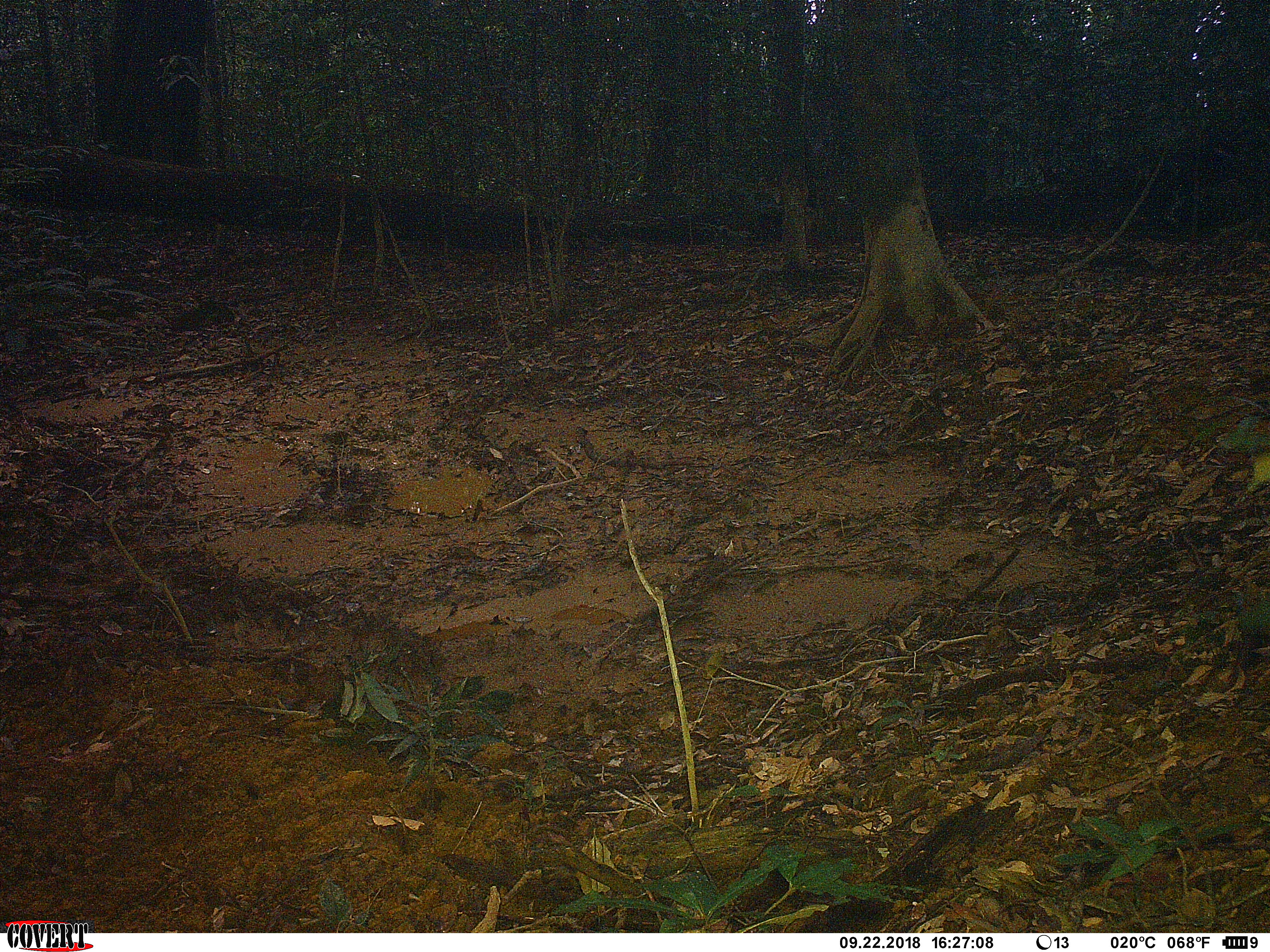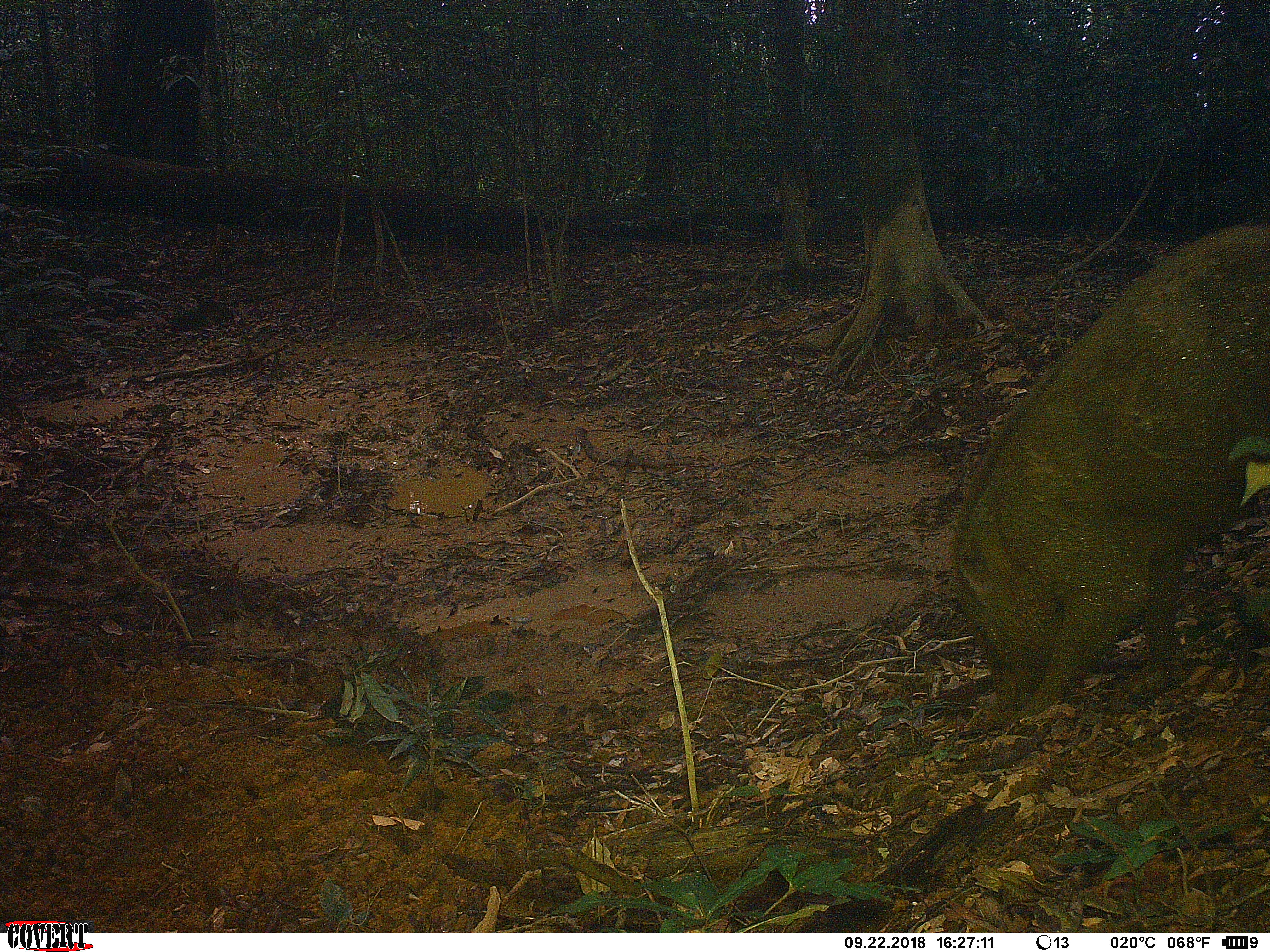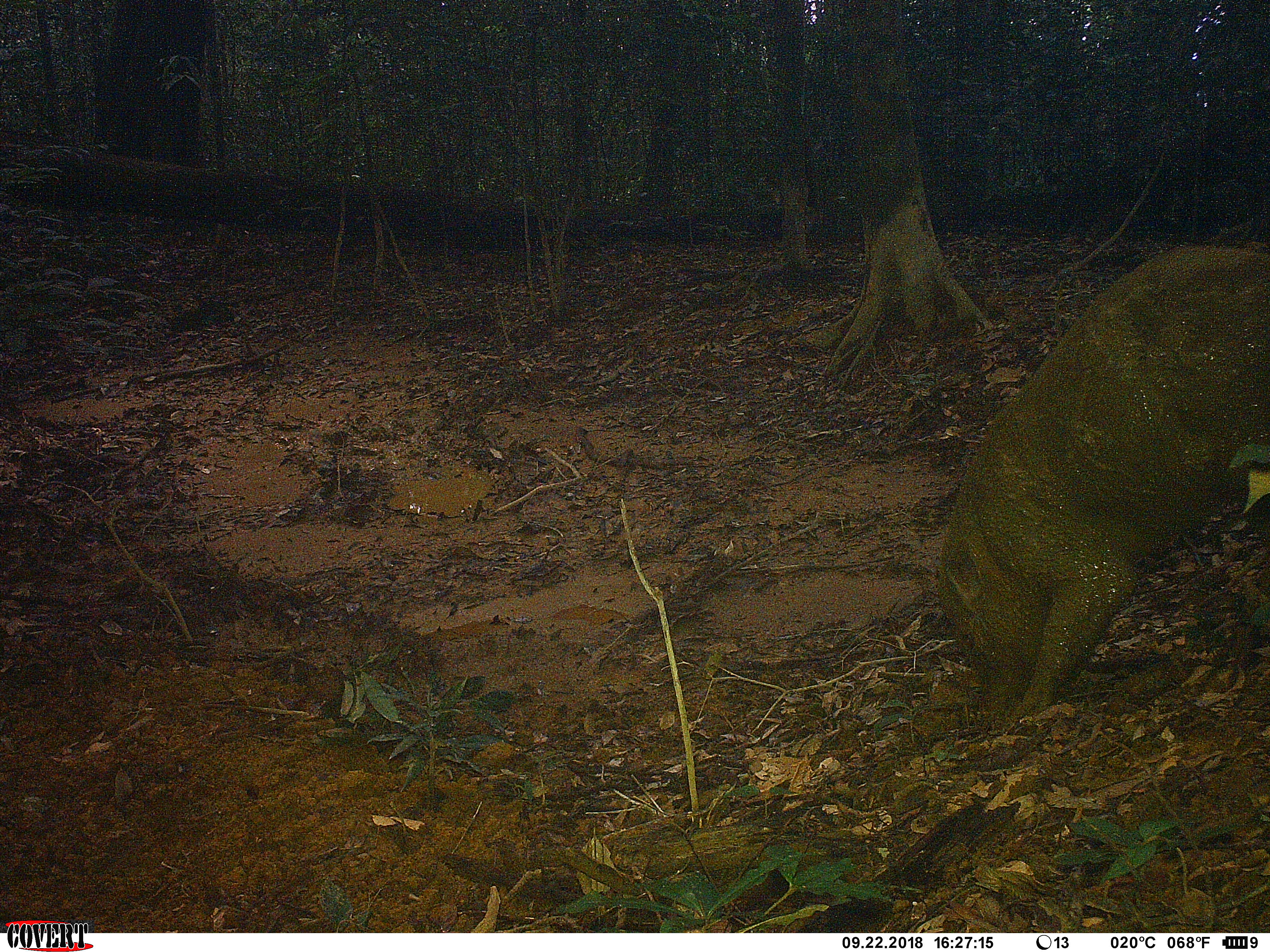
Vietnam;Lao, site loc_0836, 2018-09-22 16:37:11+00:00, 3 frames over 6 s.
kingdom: Animalia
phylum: Chordata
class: Mammalia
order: Artiodactyla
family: Suidae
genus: Sus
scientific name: Sus scrofa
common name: eurasian wild pig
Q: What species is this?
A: Eurasian wild pig (Sus scrofa).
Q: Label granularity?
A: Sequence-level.